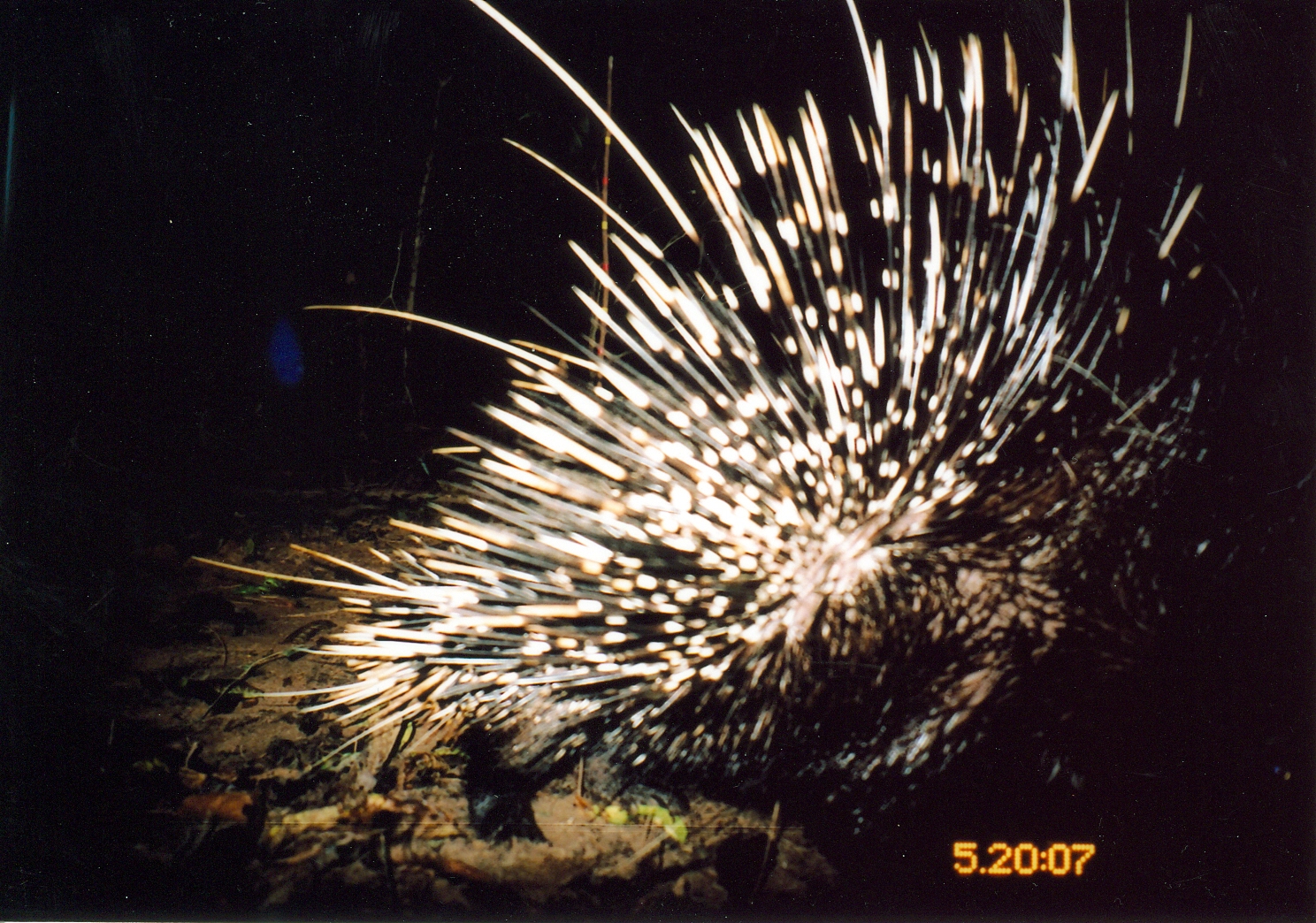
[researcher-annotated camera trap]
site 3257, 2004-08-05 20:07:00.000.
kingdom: Animalia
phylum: Chordata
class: Mammalia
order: Rodentia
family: Hystricidae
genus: Hystrix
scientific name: Hystrix africaeaustralis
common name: cape porcupine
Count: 1.